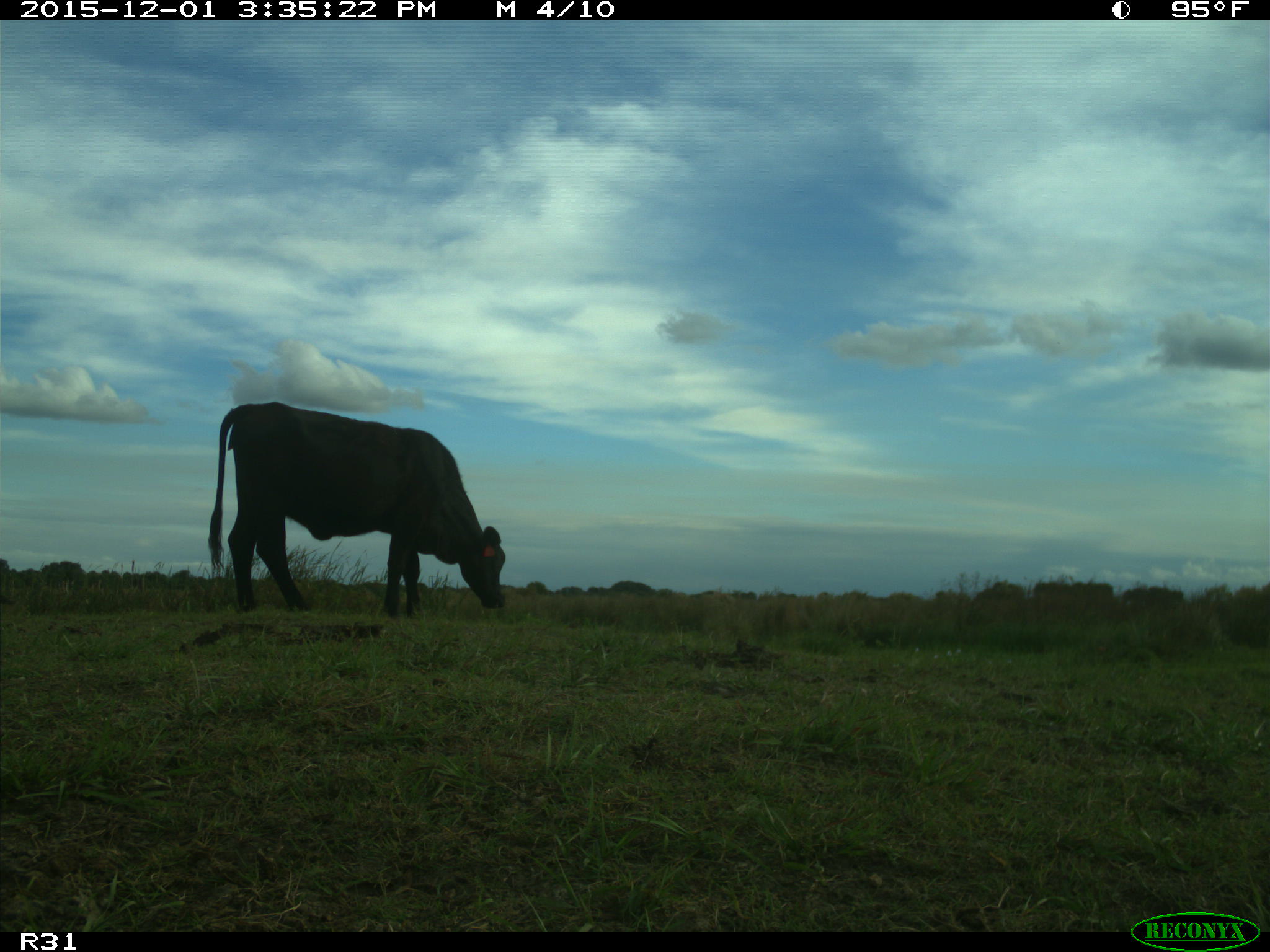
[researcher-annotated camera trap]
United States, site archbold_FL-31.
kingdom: Animalia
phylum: Chordata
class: Mammalia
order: Artiodactyla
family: Bovidae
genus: Bos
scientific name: Bos taurus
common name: domestic cow